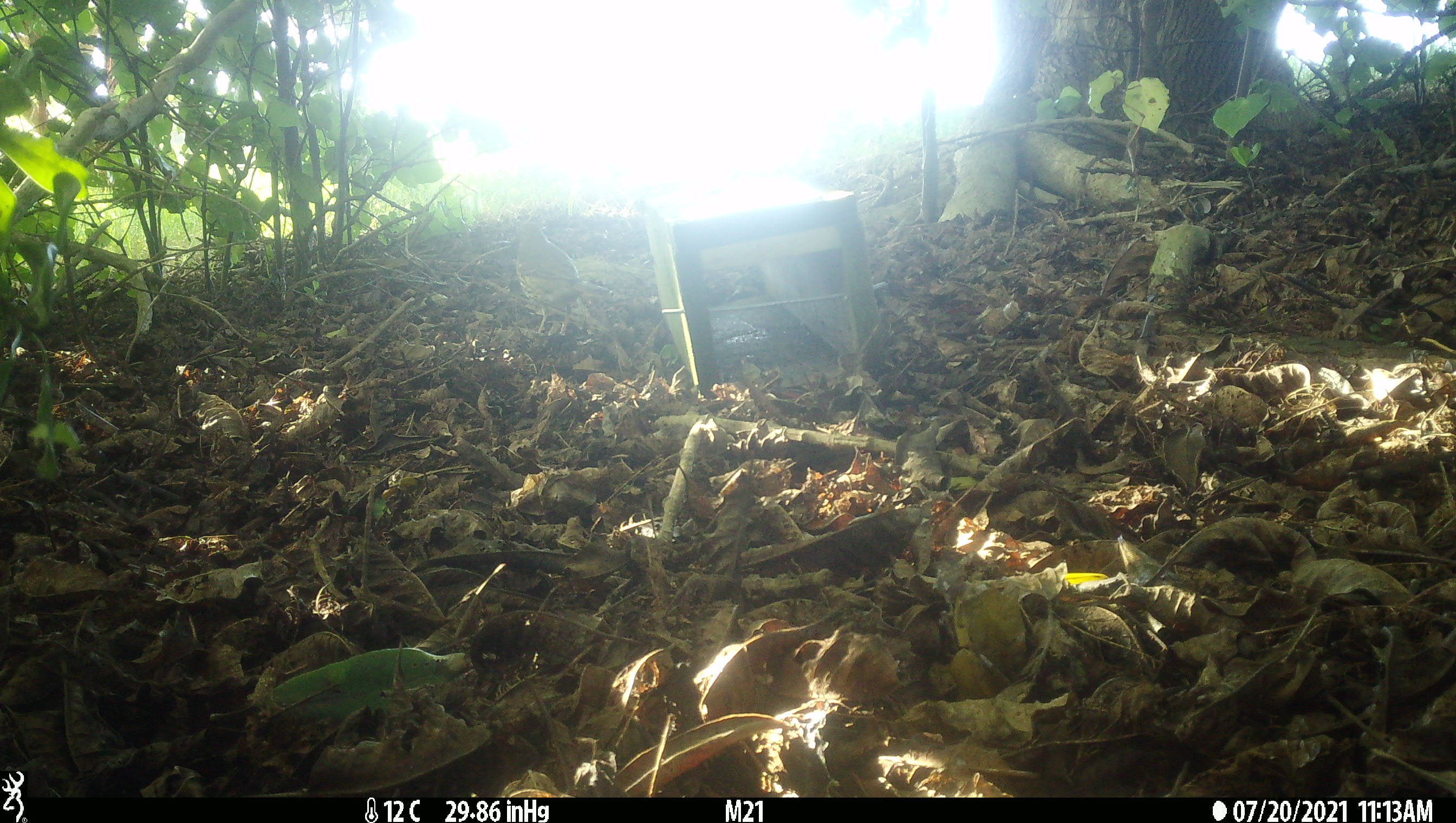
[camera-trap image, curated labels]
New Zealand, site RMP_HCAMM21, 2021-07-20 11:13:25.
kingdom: Animalia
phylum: Chordata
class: Aves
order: Passeriformes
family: Turdidae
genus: Turdus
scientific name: Turdus philomelos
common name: song thrush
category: thrush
Thrush (song thrush) (Turdus philomelos).